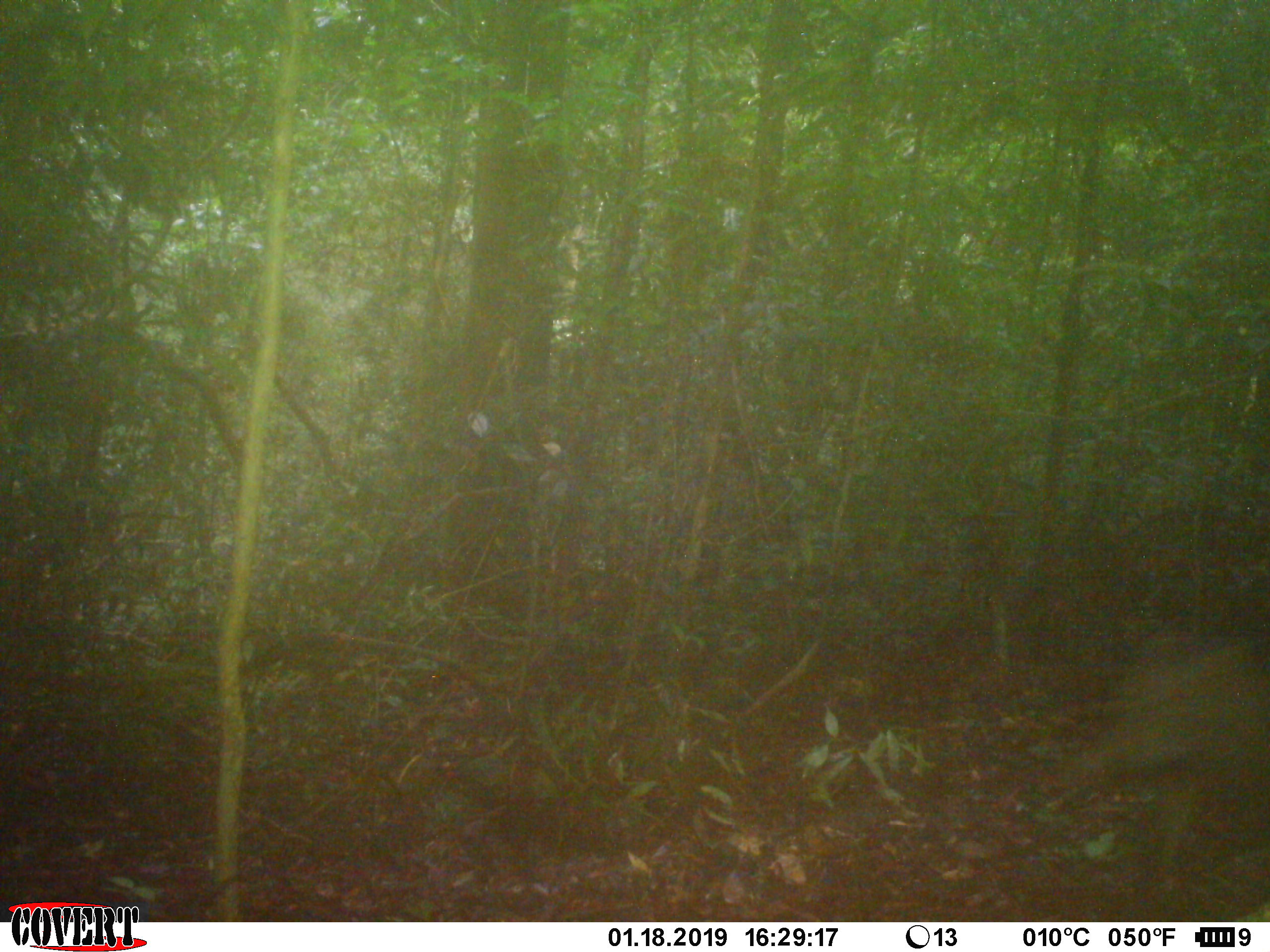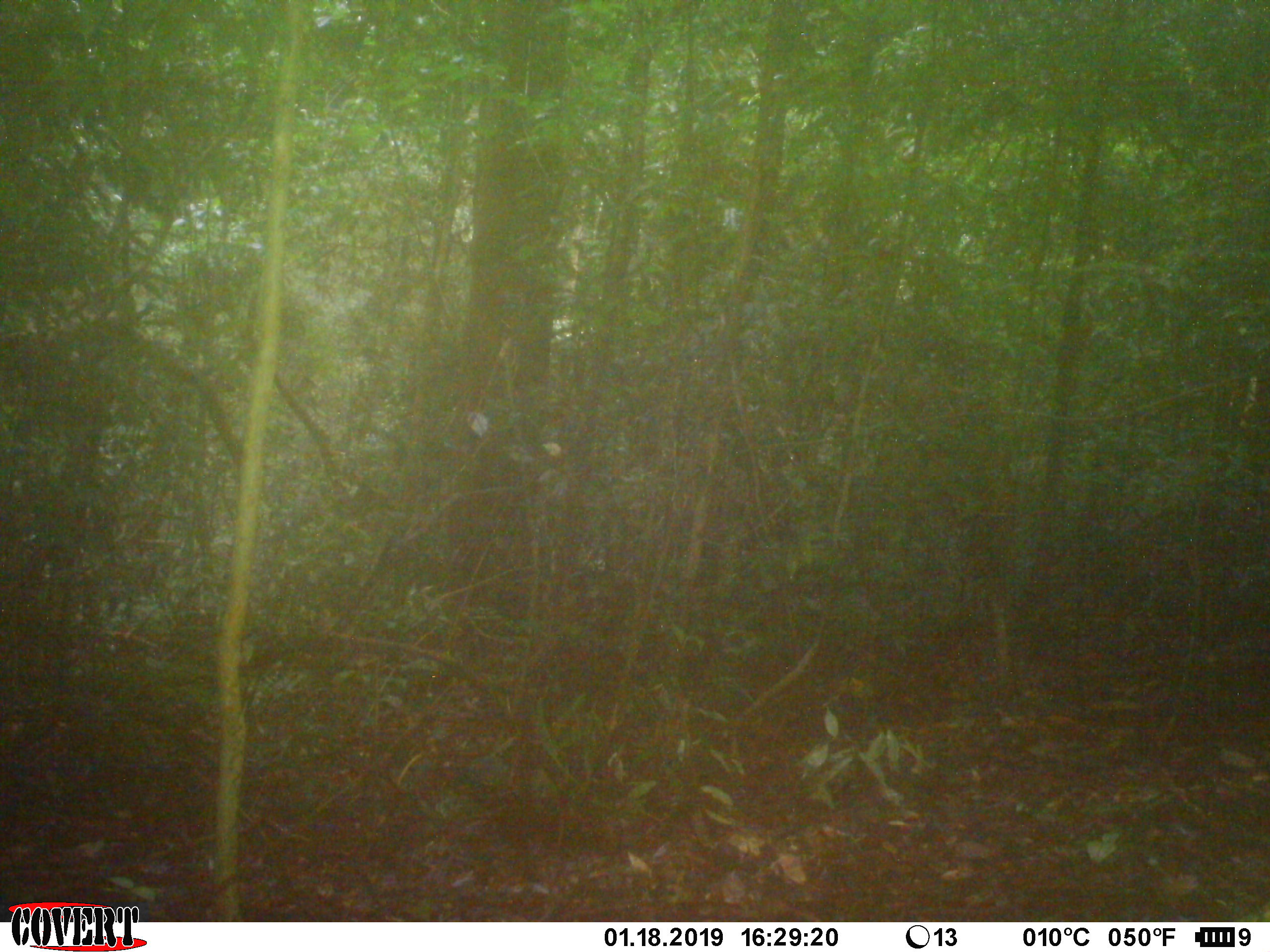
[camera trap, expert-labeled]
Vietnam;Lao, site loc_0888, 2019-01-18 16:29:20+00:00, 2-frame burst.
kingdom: Animalia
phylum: Chordata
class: Mammalia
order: Artiodactyla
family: Suidae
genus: Sus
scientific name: Sus scrofa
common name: eurasian wild pig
Eurasian wild pig (Sus scrofa). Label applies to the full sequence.